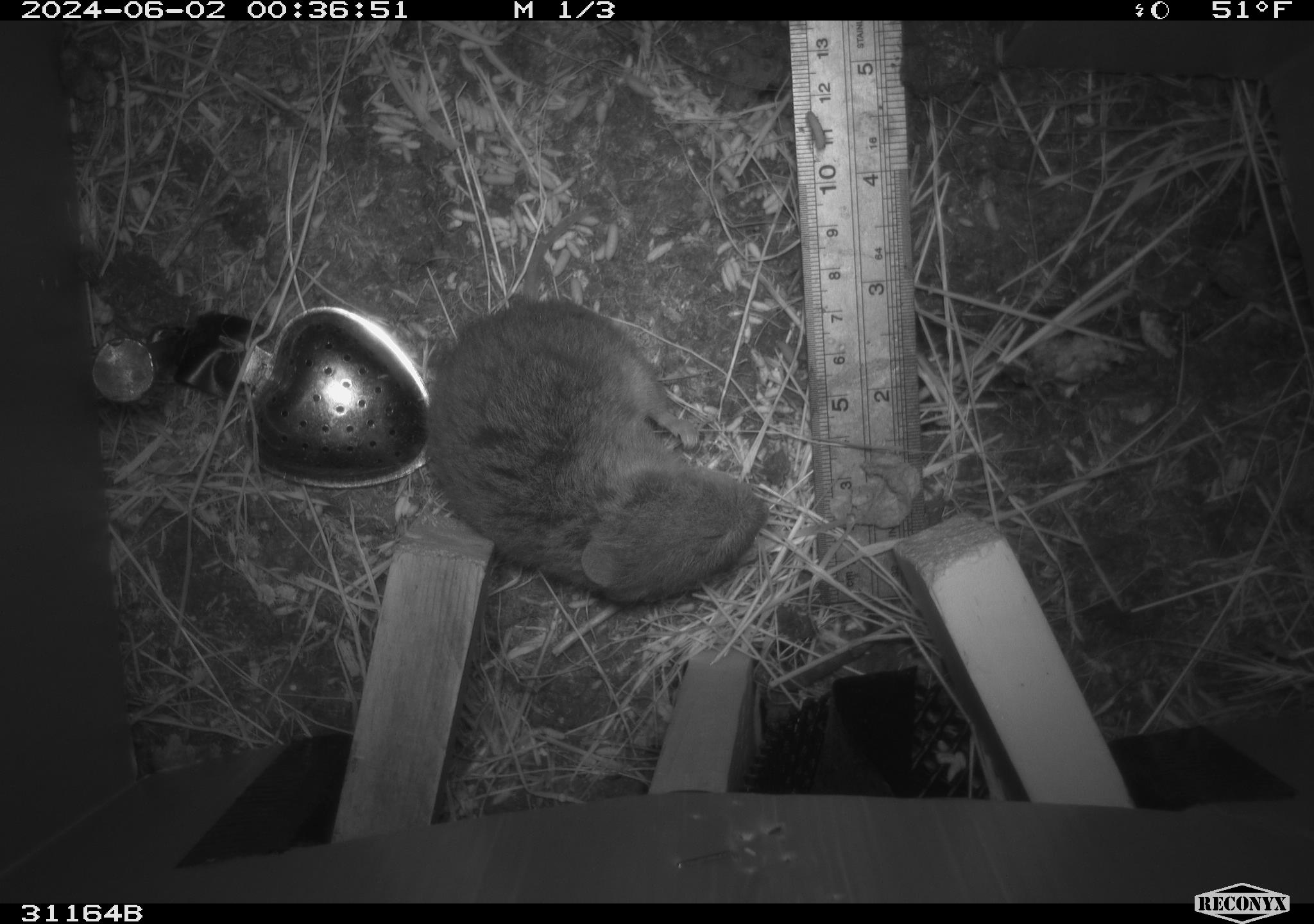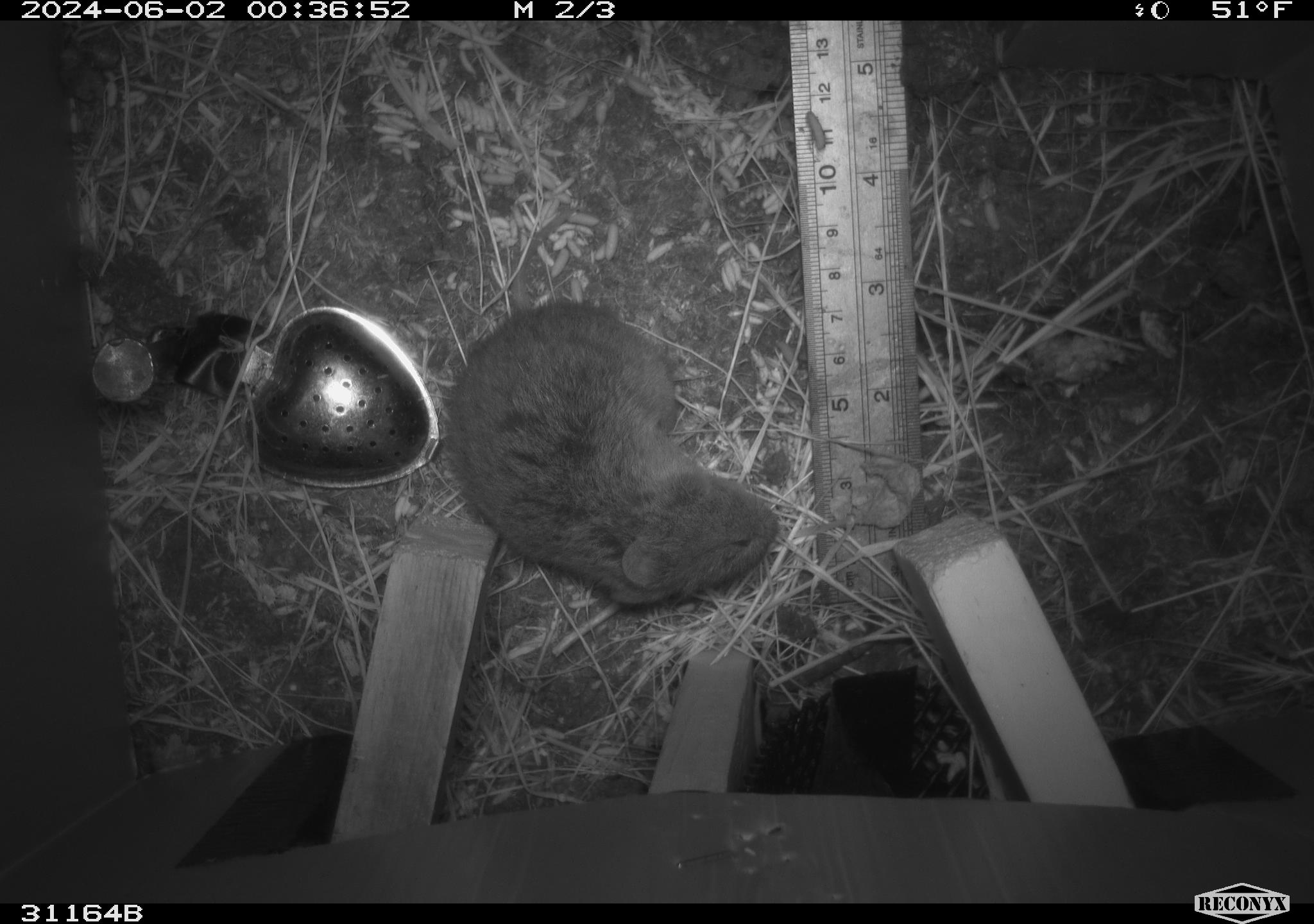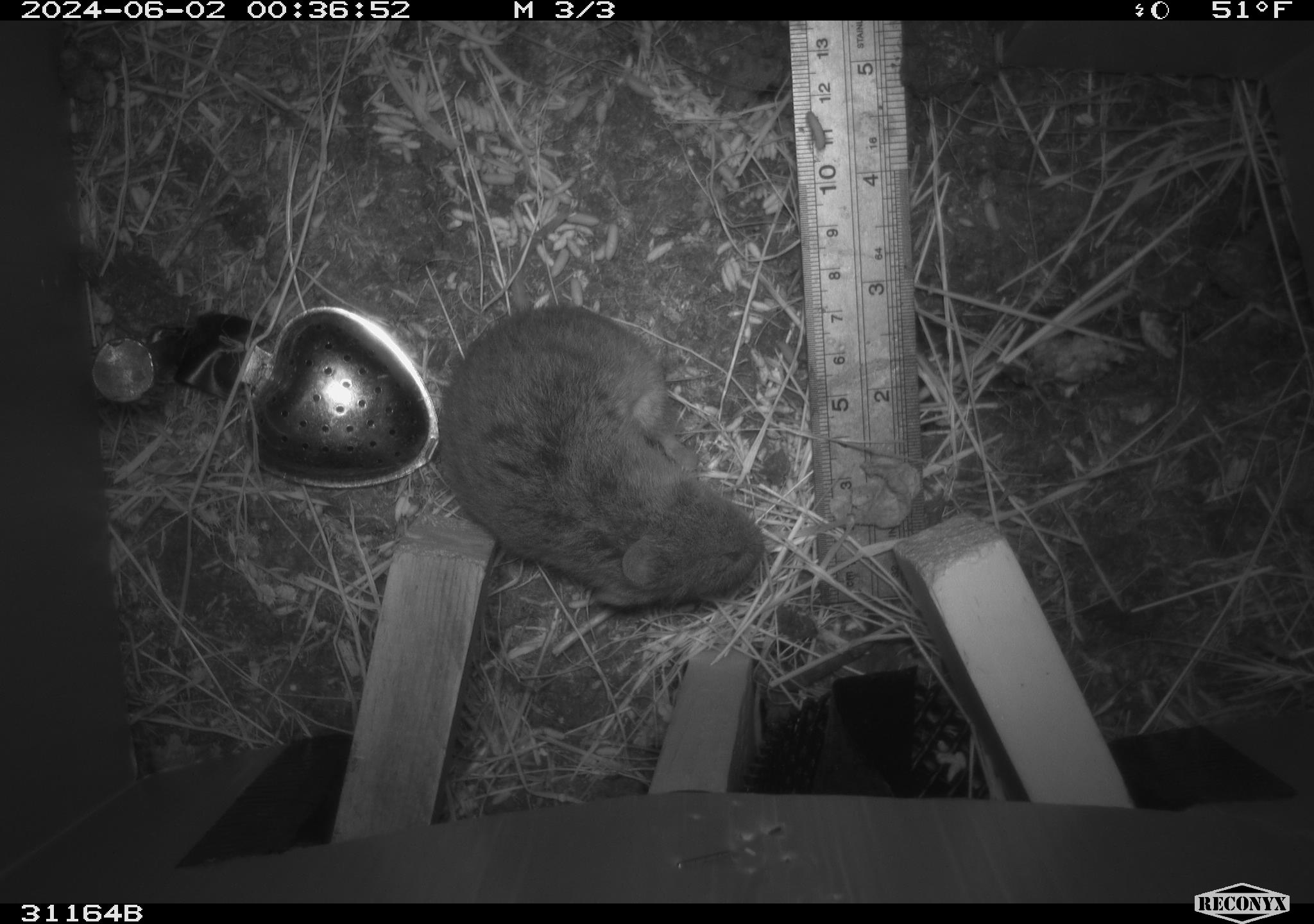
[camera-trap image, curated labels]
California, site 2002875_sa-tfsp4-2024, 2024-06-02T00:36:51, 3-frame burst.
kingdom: Animalia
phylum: Chordata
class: Mammalia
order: Rodentia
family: Cricetidae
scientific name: Arvicolinae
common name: voles, lemmings, and muskrats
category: arvicolinae subfamily